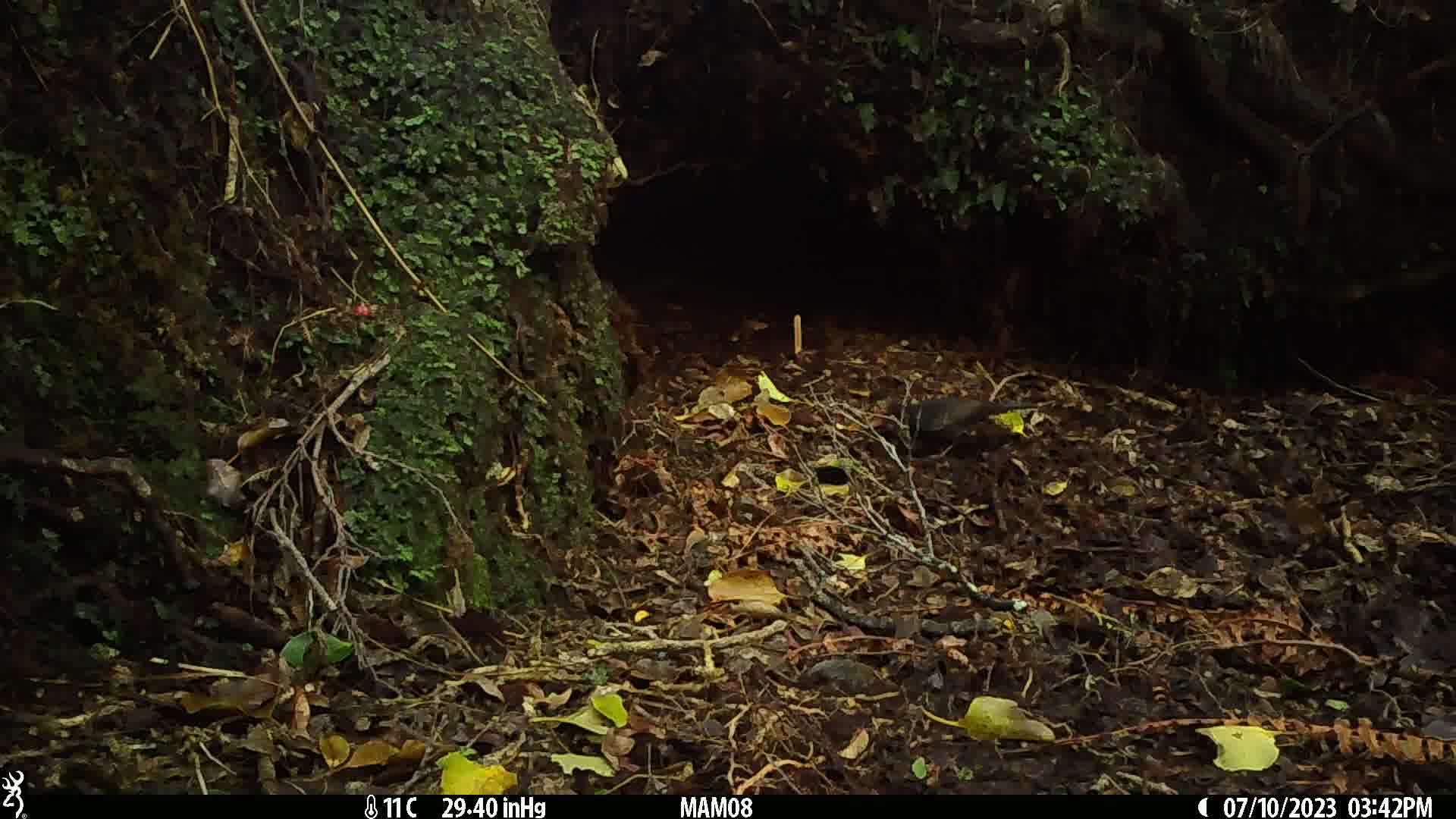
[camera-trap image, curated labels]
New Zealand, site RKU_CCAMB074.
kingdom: Animalia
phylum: Chordata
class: Aves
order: Passeriformes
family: Turdidae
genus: Turdus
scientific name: Turdus merula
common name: eurasian blackbird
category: blackbird